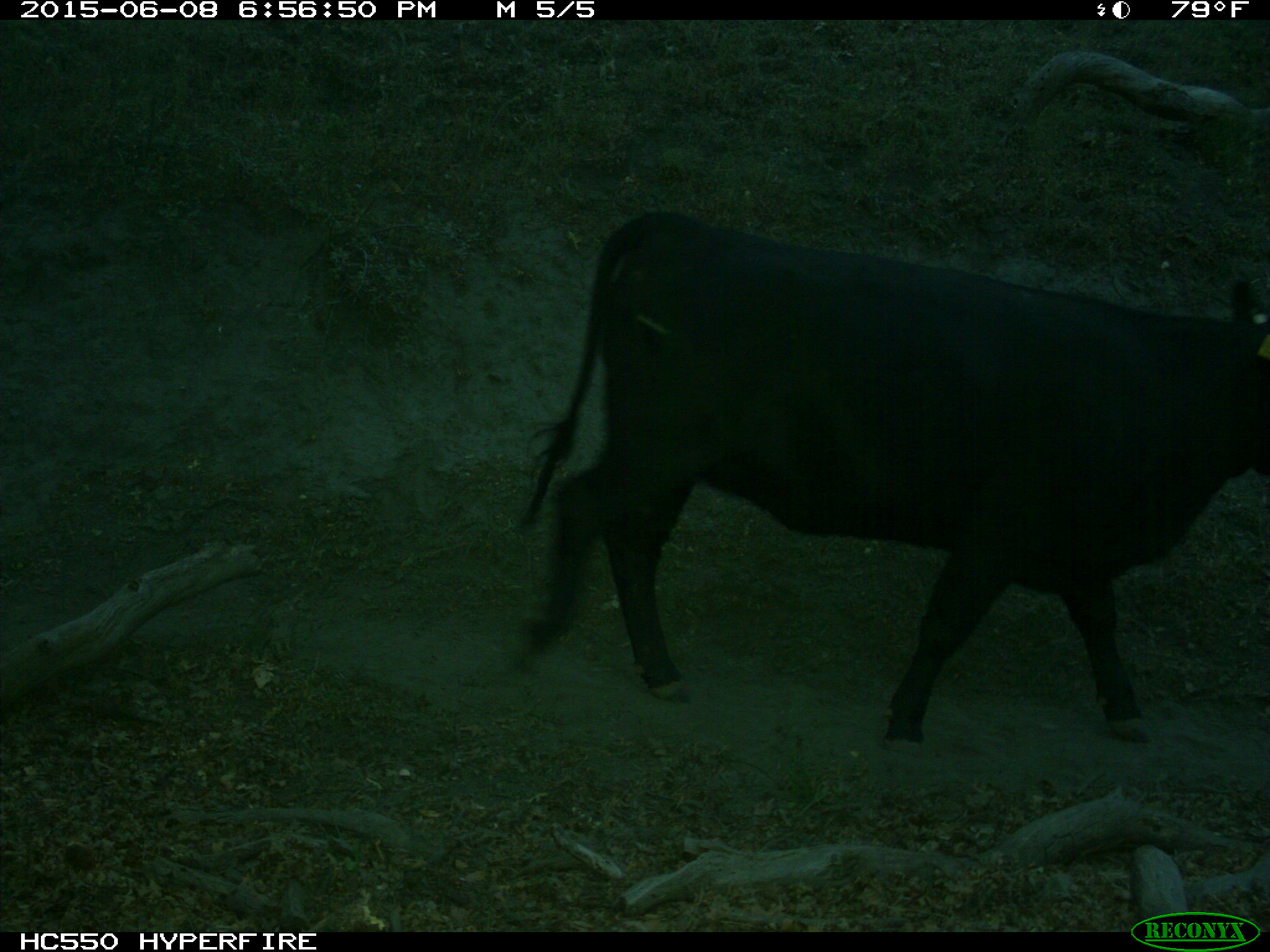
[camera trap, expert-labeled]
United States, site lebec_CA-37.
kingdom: Animalia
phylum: Chordata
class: Mammalia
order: Artiodactyla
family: Bovidae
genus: Bos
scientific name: Bos taurus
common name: domestic cow